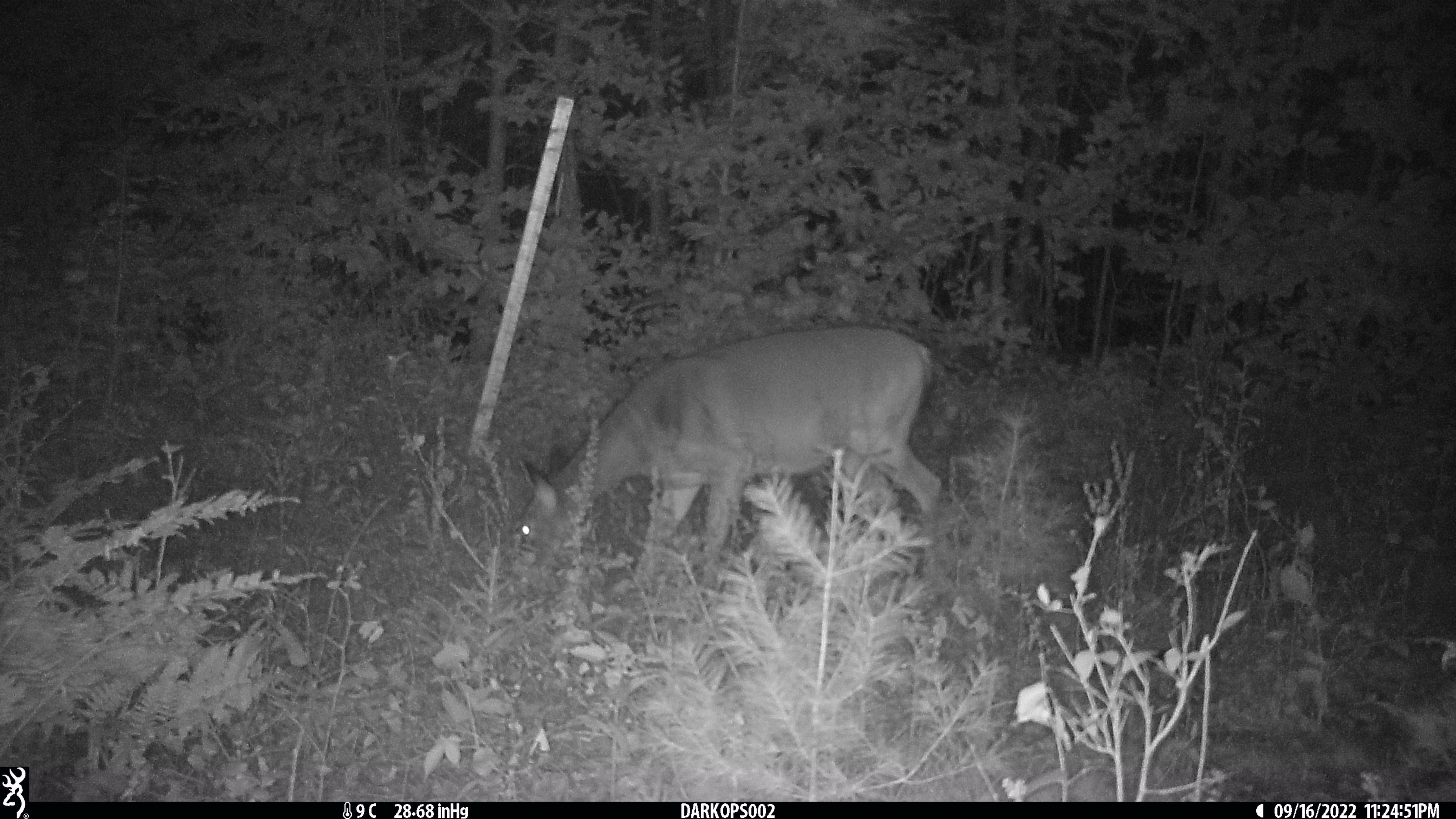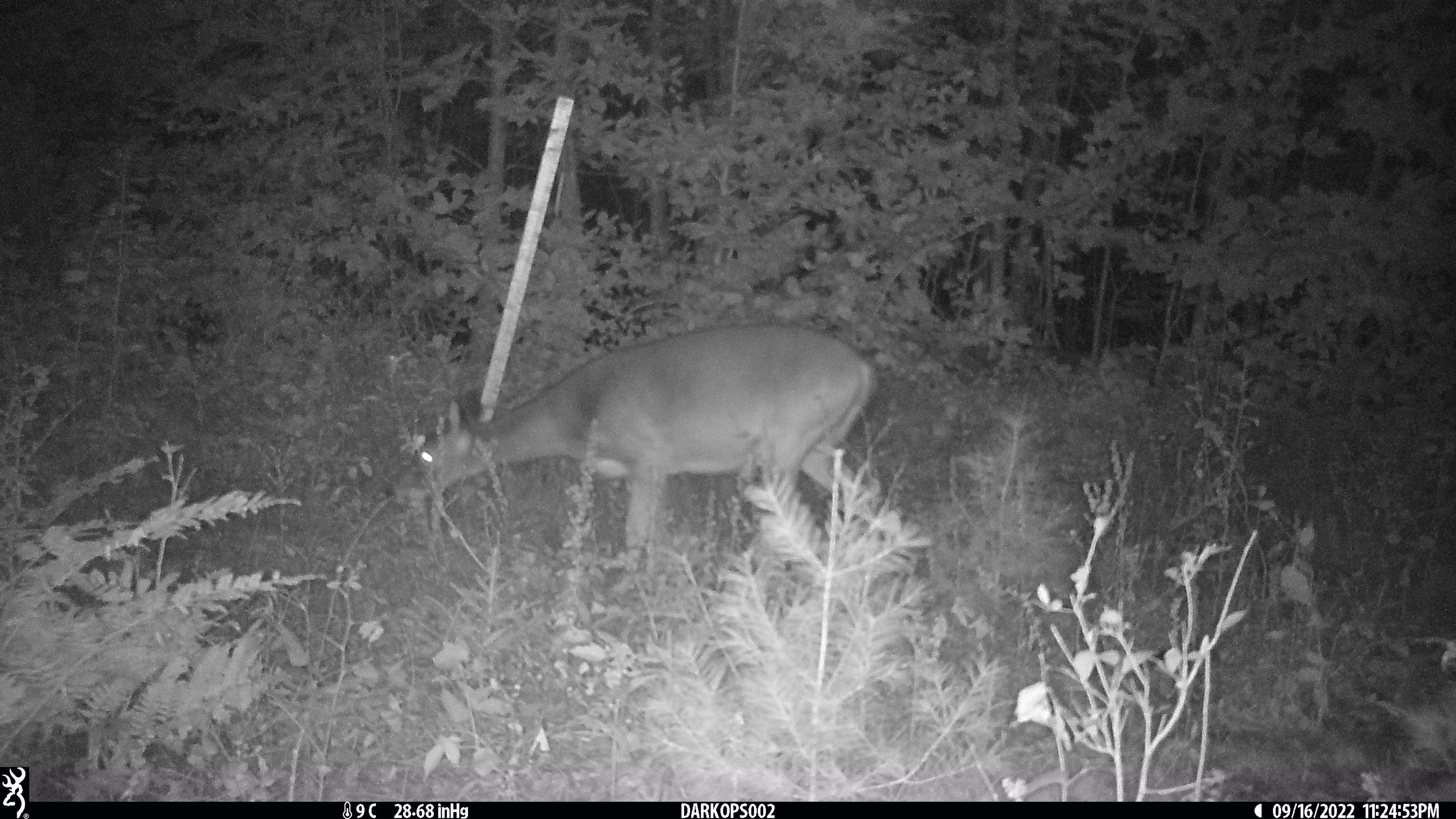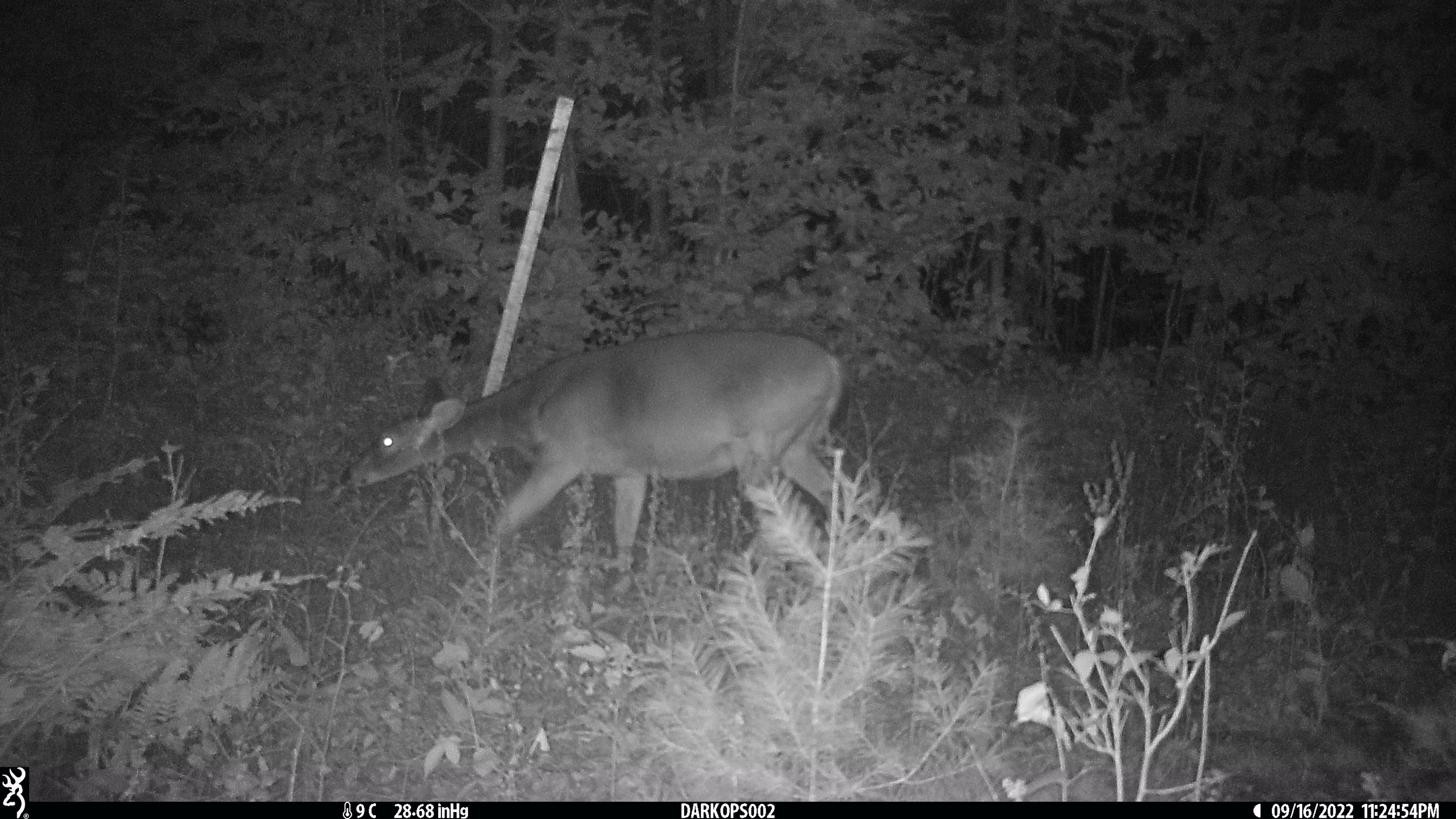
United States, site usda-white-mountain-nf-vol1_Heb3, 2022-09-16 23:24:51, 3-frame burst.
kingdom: Animalia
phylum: Chordata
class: Mammalia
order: Artiodactyla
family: Cervidae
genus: Odocoileus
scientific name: Odocoileus virginianus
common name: white-tailed deer